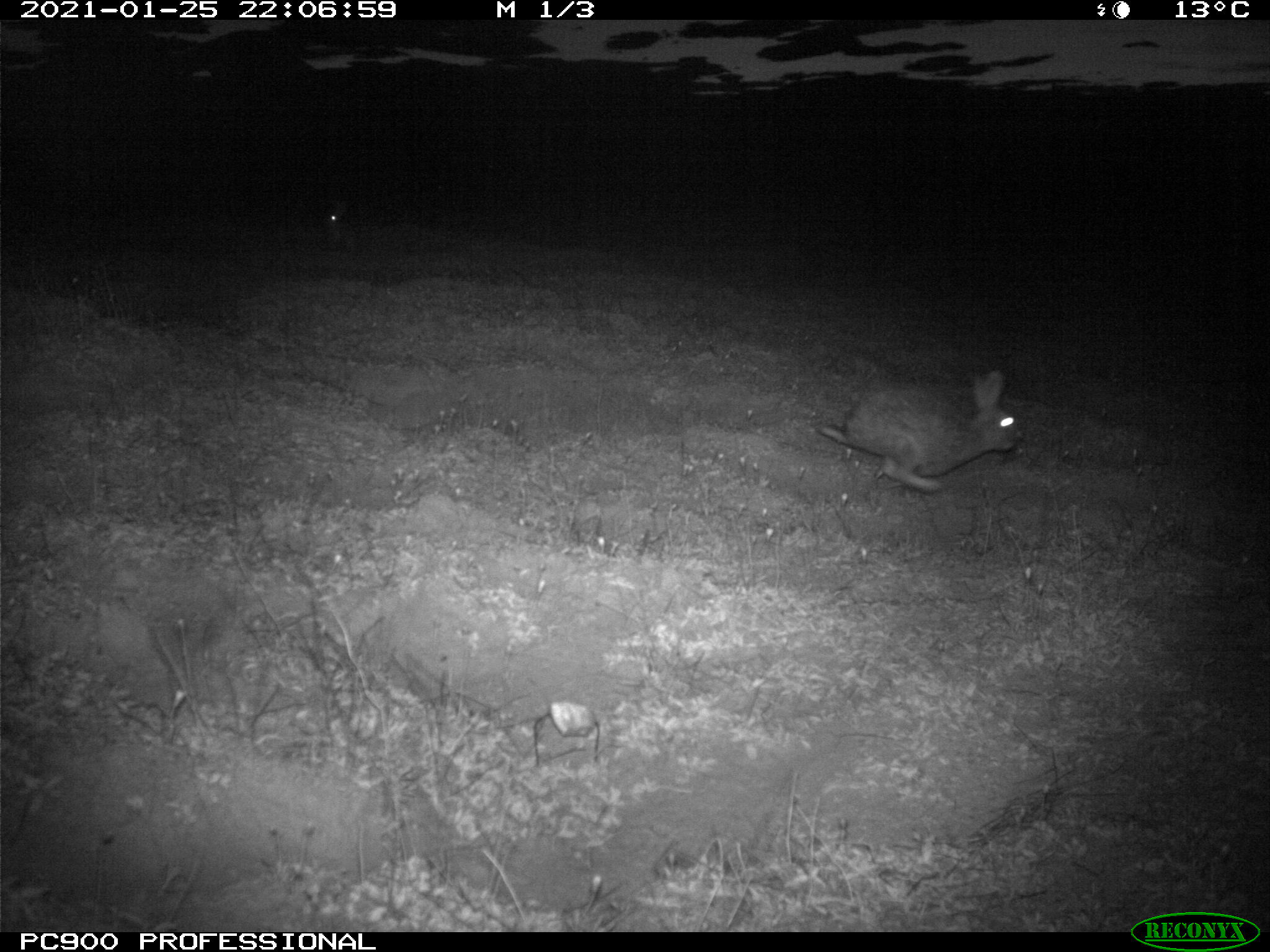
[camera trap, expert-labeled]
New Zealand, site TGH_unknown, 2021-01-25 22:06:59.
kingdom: Animalia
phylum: Chordata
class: Mammalia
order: Lagomorpha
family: Leporidae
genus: Oryctolagus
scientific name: Oryctolagus cuniculus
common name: european rabbit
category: rabbit